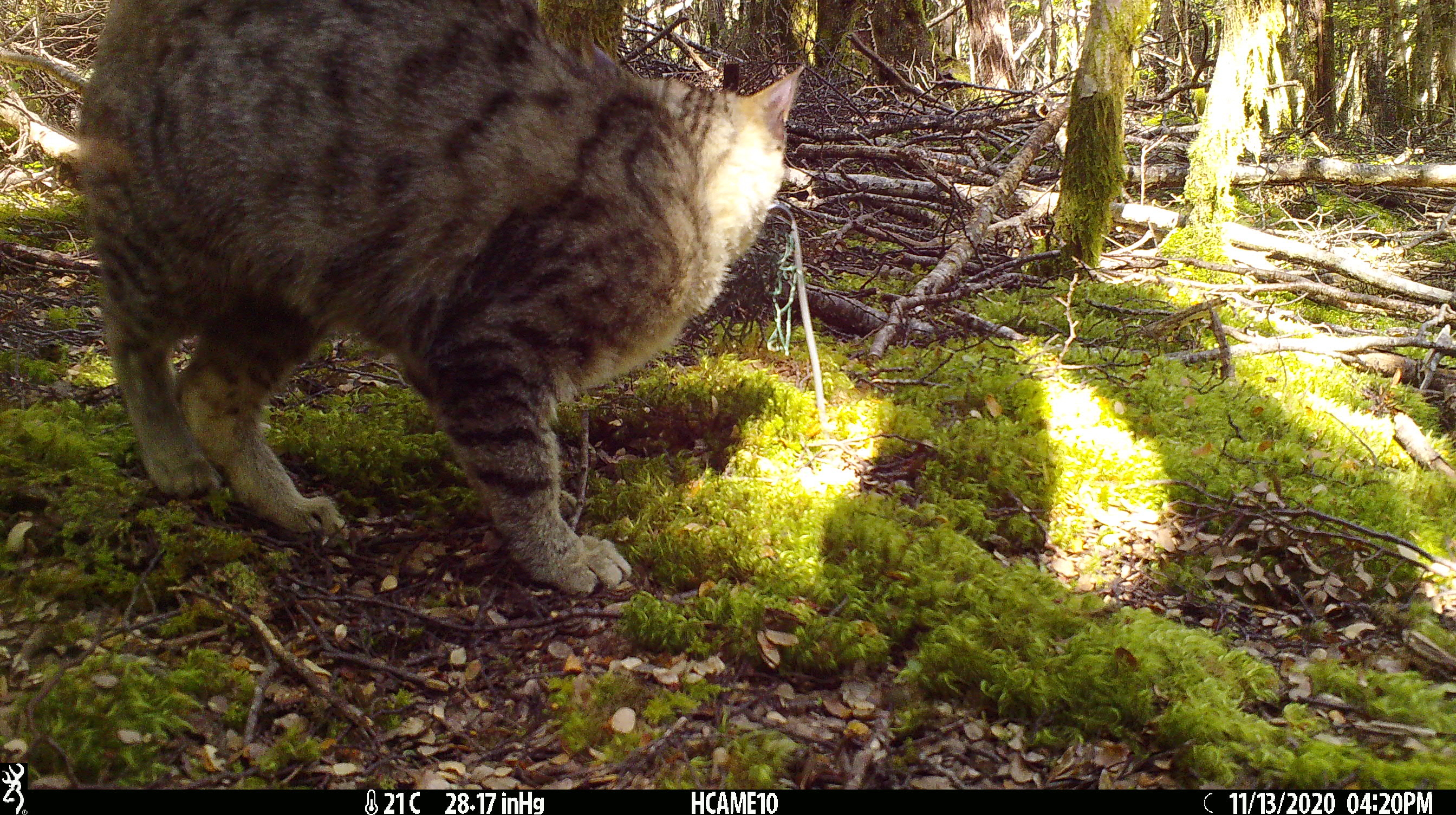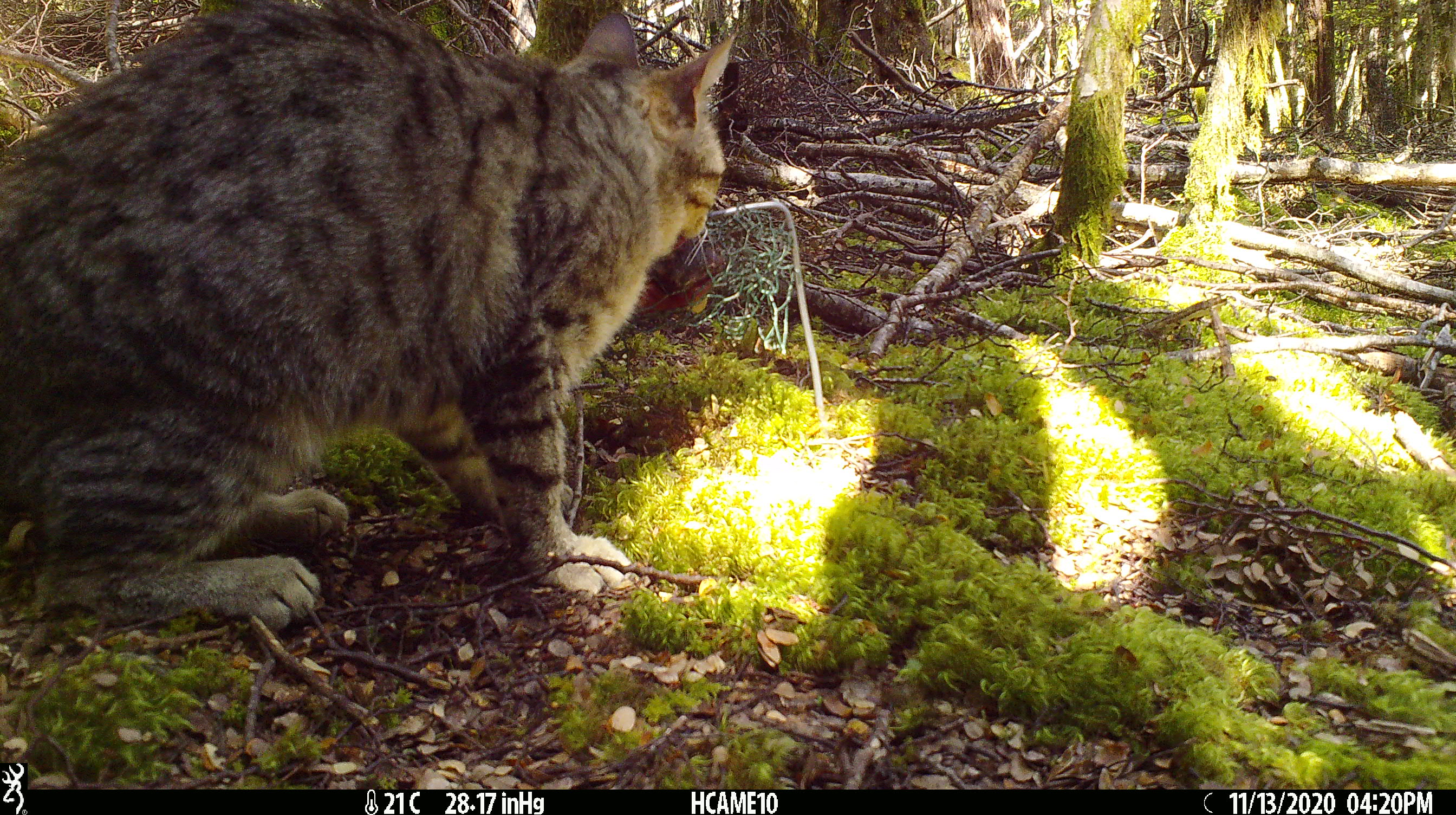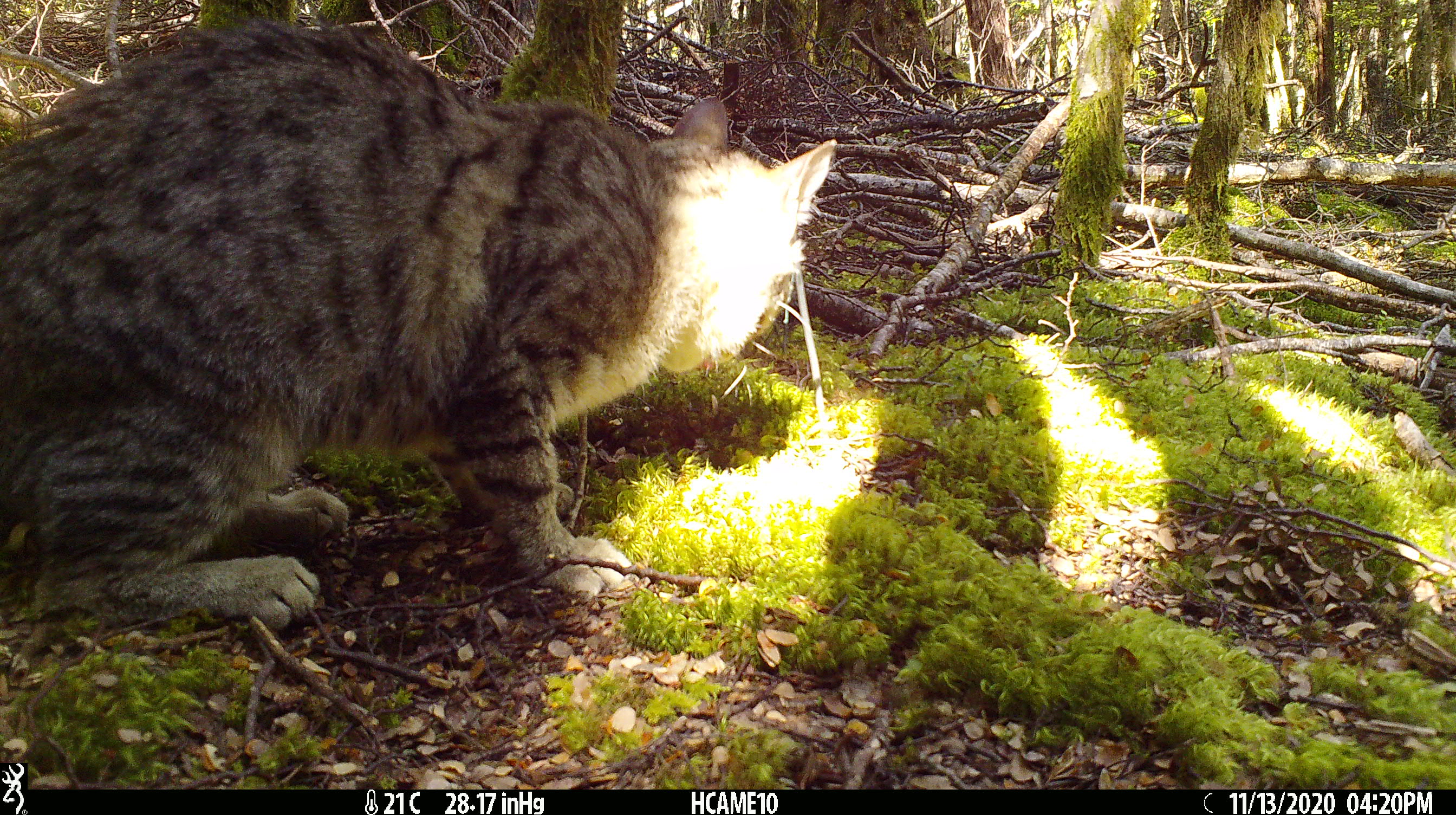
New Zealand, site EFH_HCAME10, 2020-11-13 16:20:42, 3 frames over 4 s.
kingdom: Animalia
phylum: Chordata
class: Mammalia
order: Carnivora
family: Felidae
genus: Felis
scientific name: Felis catus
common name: domestic cat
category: cat